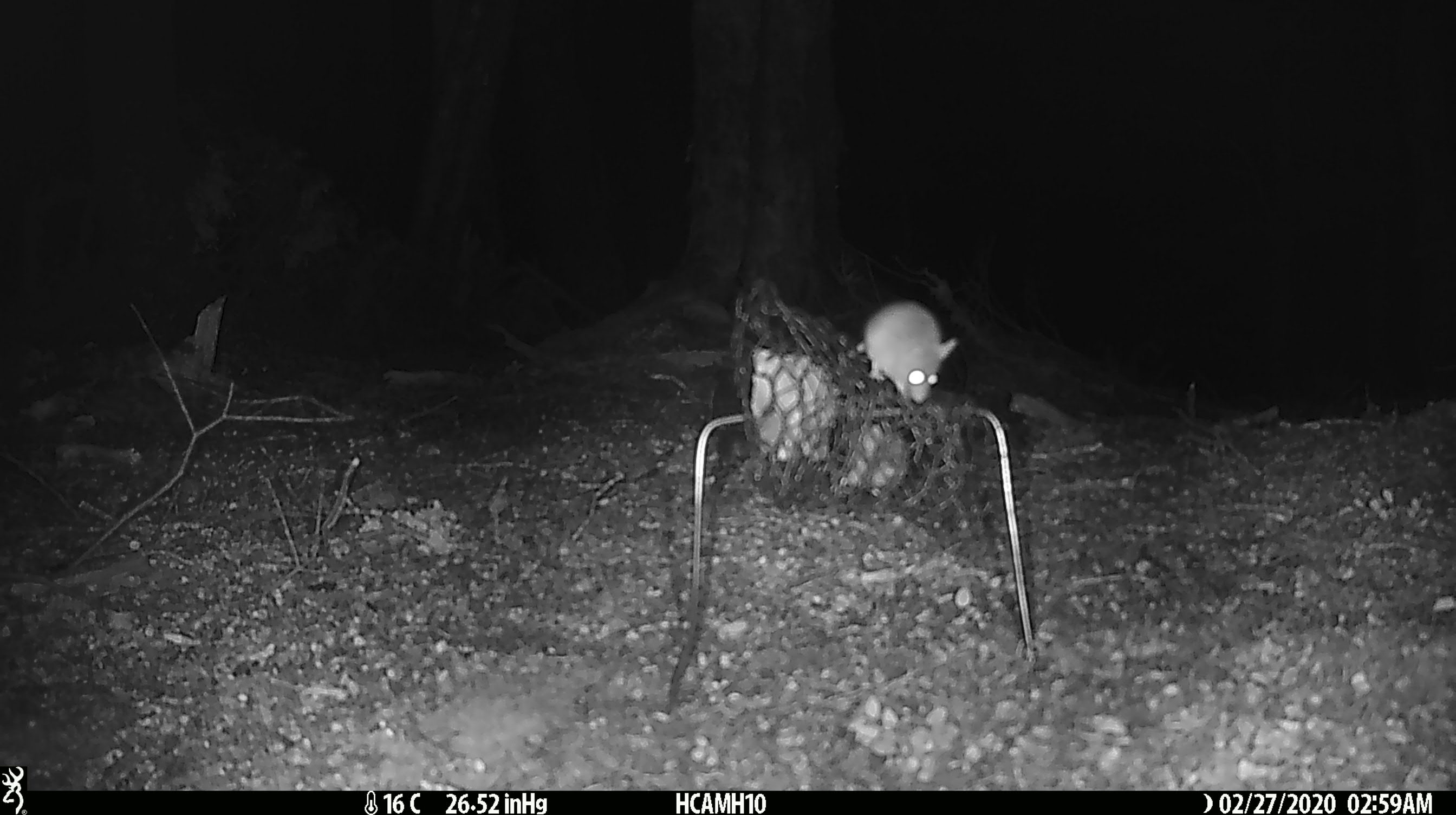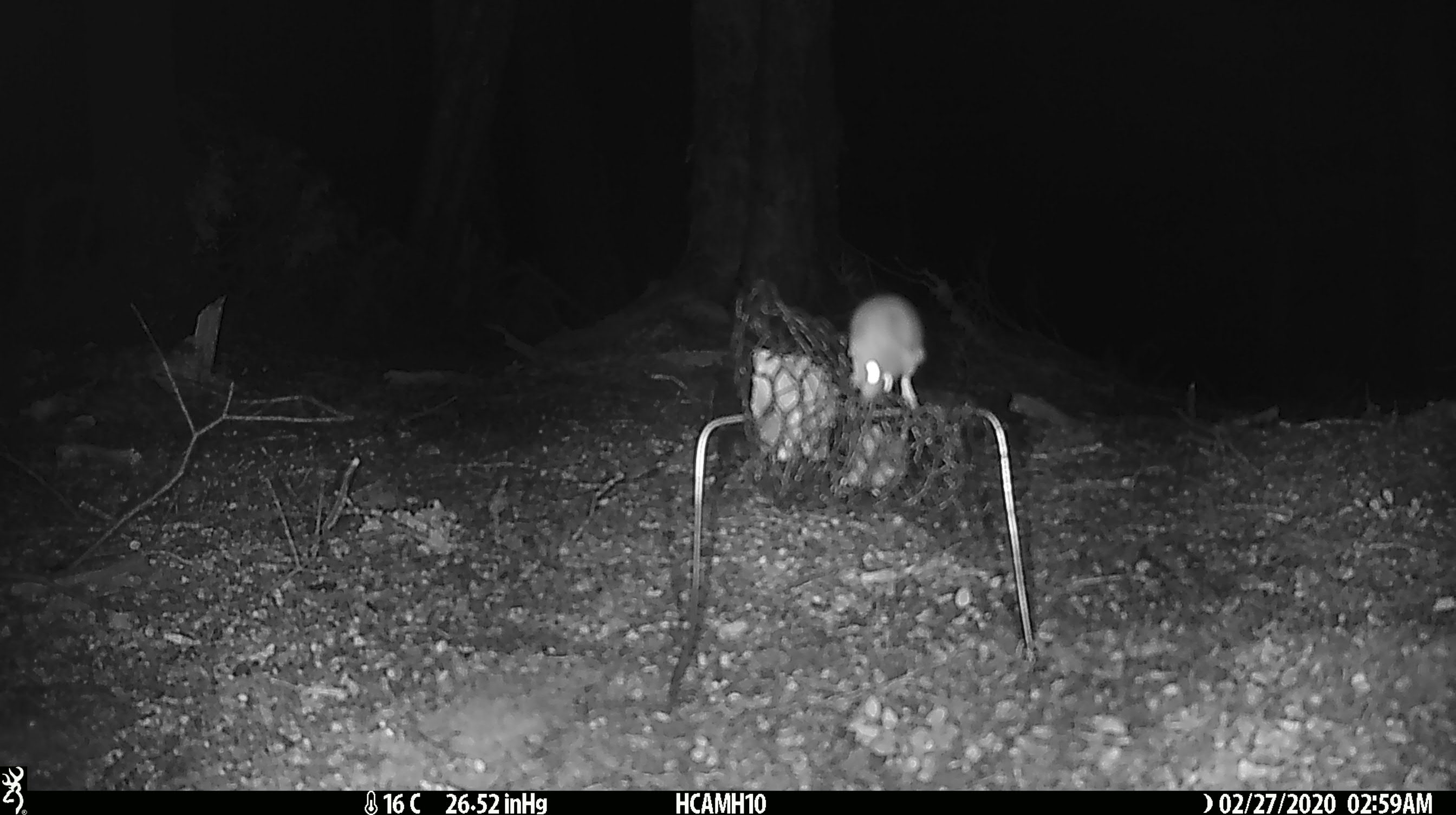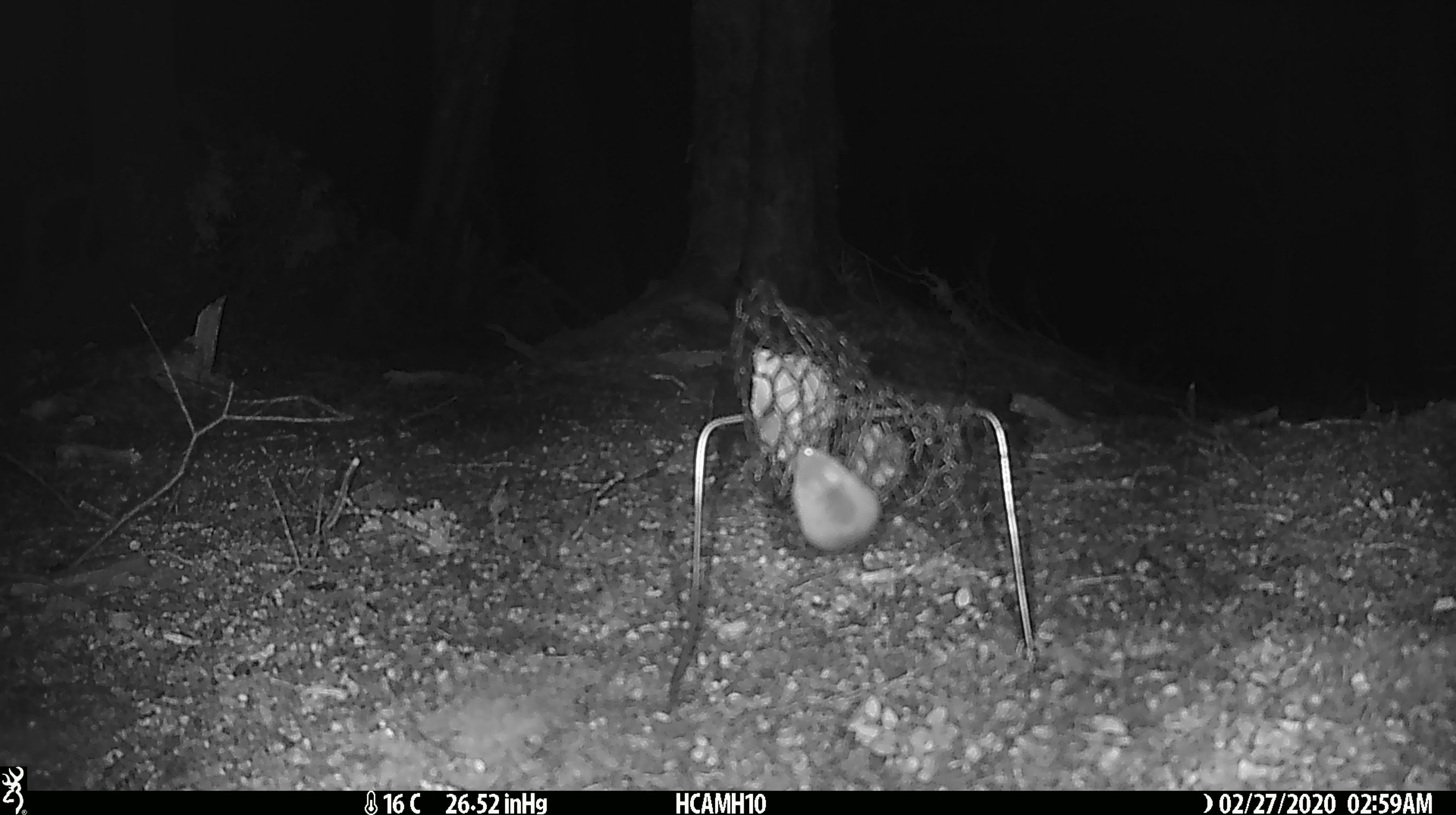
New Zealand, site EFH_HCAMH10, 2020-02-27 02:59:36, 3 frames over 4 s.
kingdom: Animalia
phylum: Chordata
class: Mammalia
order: Rodentia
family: Muridae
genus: Mus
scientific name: Mus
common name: mouse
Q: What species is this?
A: Mouse (Mus).